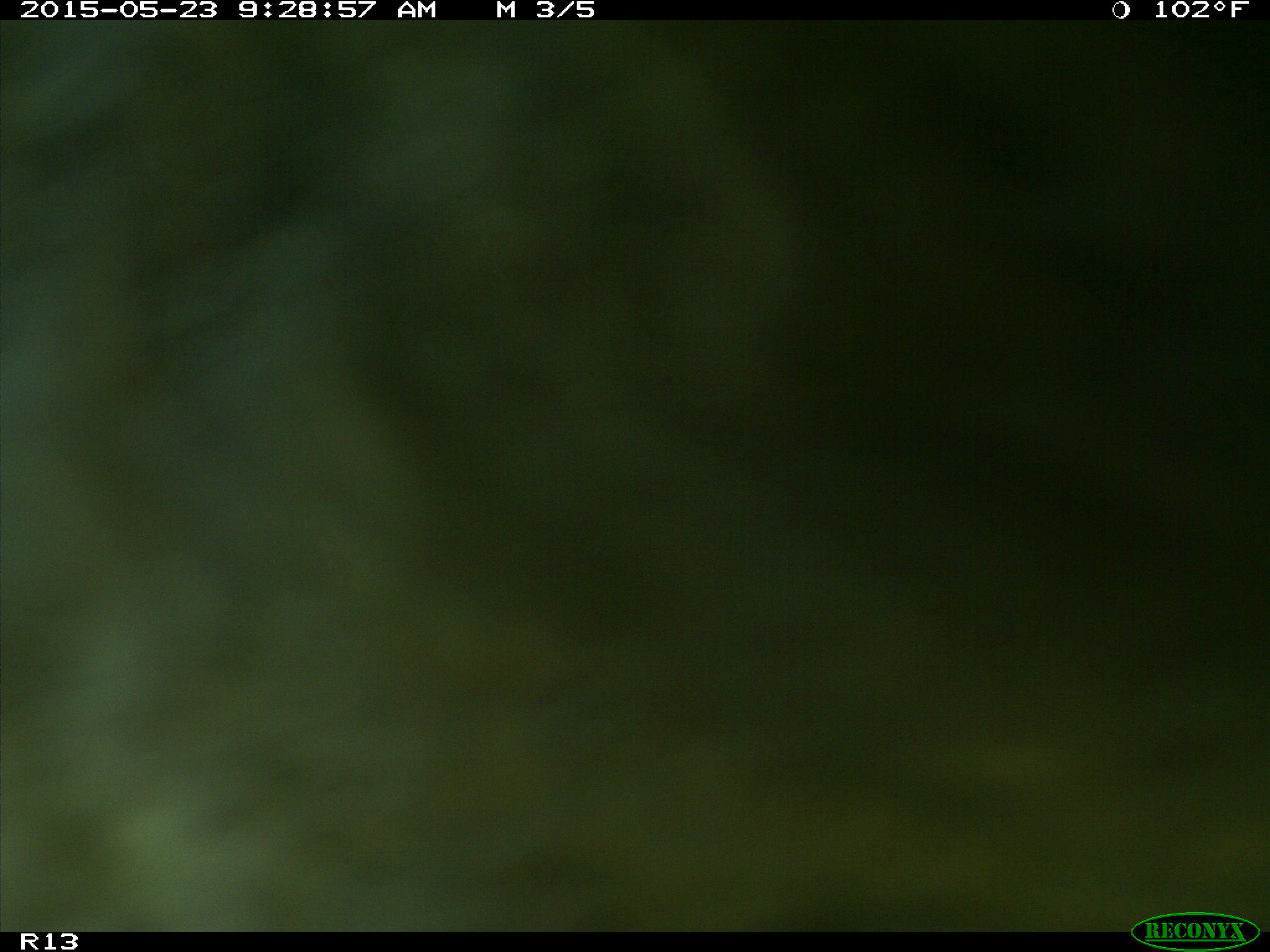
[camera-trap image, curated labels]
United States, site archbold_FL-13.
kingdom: Animalia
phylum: Chordata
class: Mammalia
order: Artiodactyla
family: Bovidae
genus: Bos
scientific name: Bos taurus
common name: domestic cow